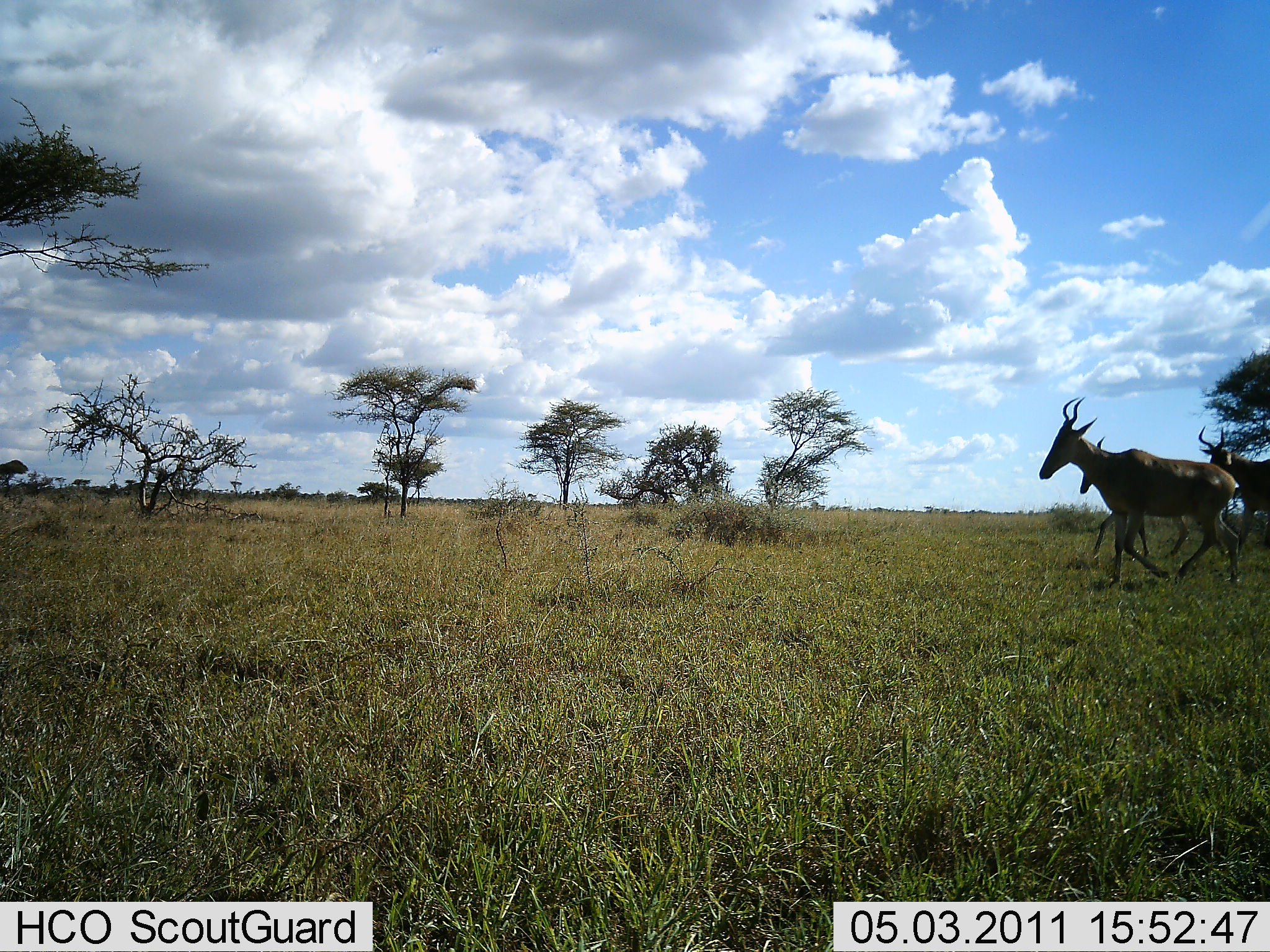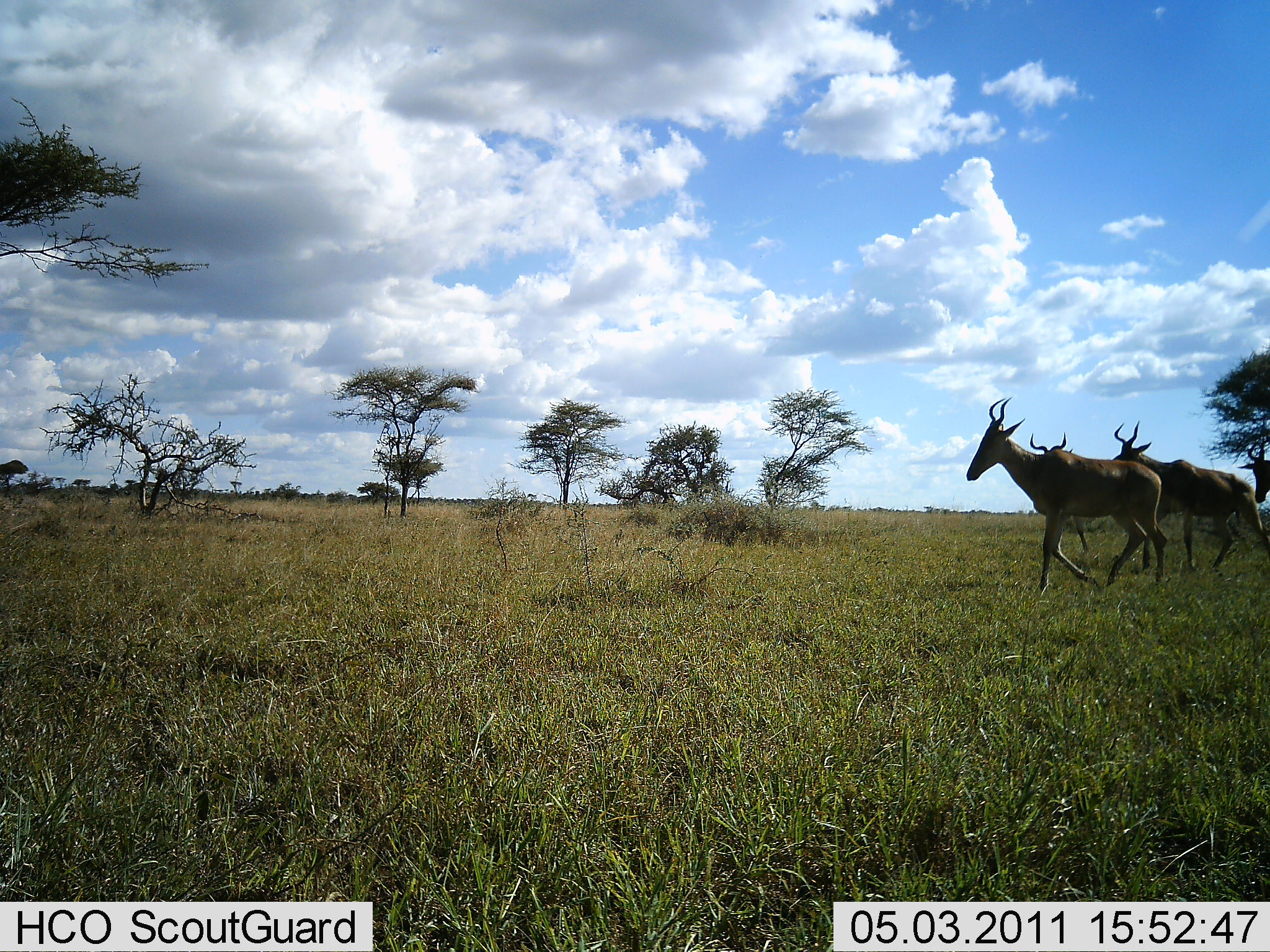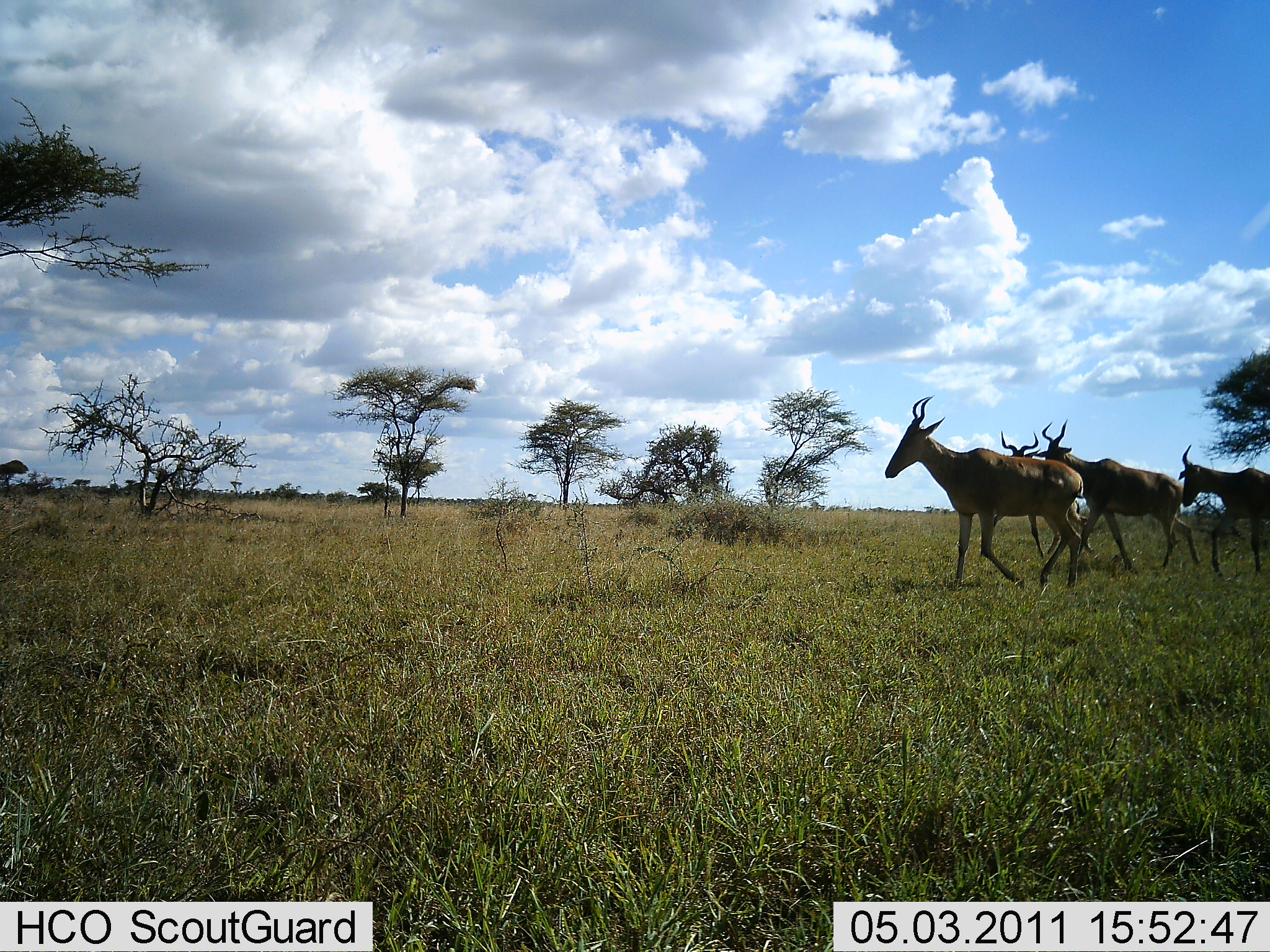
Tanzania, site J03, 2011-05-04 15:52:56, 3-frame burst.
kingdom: Animalia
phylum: Chordata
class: Mammalia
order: Artiodactyla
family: Bovidae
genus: Alcelaphus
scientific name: Alcelaphus buselaphus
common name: hartebeest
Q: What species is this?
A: Hartebeest (Alcelaphus buselaphus).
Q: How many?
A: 4.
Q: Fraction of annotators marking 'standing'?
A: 0%.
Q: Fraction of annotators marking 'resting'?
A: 0%.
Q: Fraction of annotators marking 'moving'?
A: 100%.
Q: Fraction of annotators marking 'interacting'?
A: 0%.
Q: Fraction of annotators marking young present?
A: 0%.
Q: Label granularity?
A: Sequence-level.